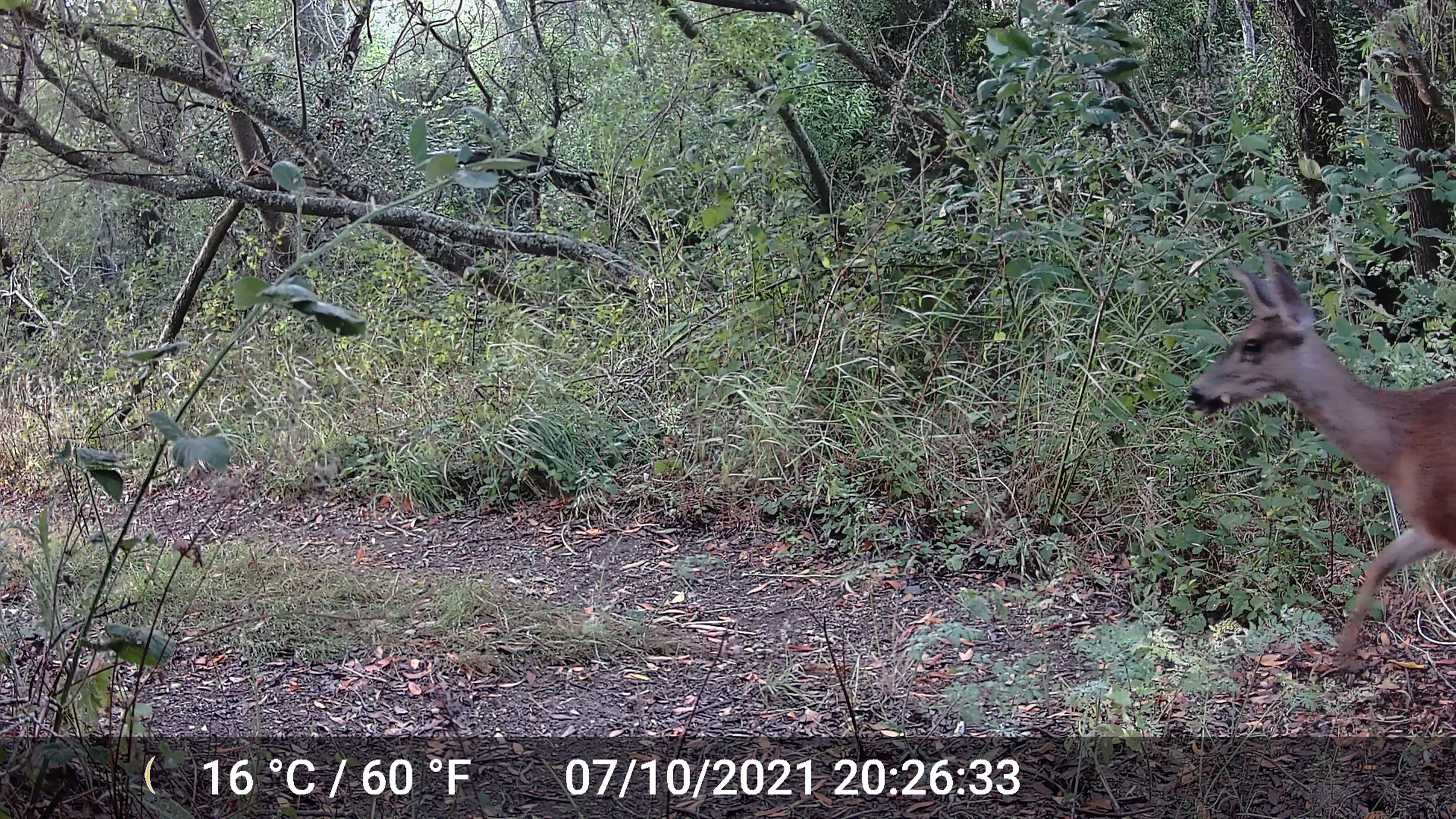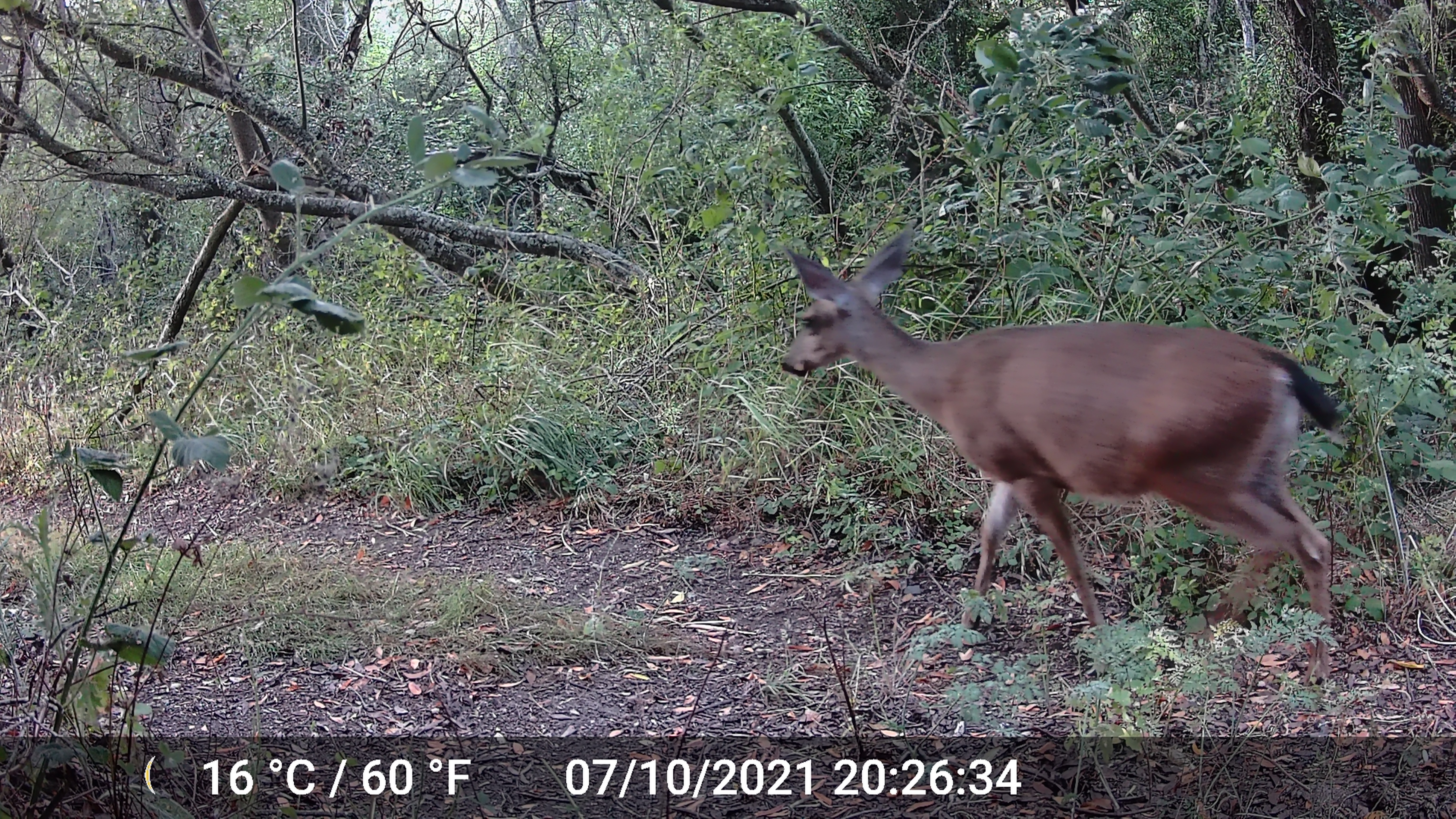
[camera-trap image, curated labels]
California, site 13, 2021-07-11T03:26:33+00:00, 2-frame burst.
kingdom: Animalia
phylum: Chordata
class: Mammalia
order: Artiodactyla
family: Cervidae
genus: Odocoileus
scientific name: Odocoileus hemionus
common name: mule deer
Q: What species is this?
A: Mule deer (Odocoileus hemionus).